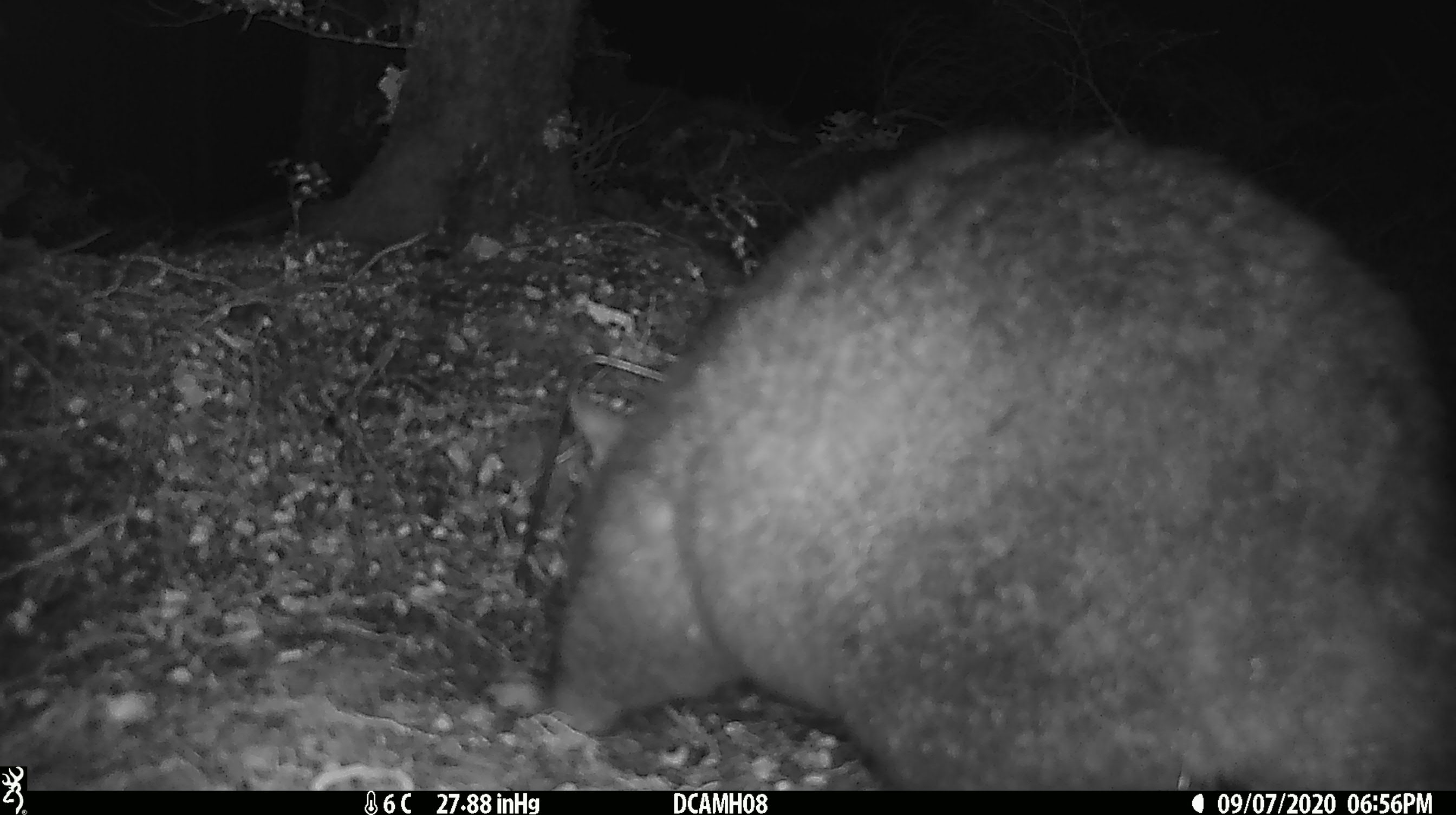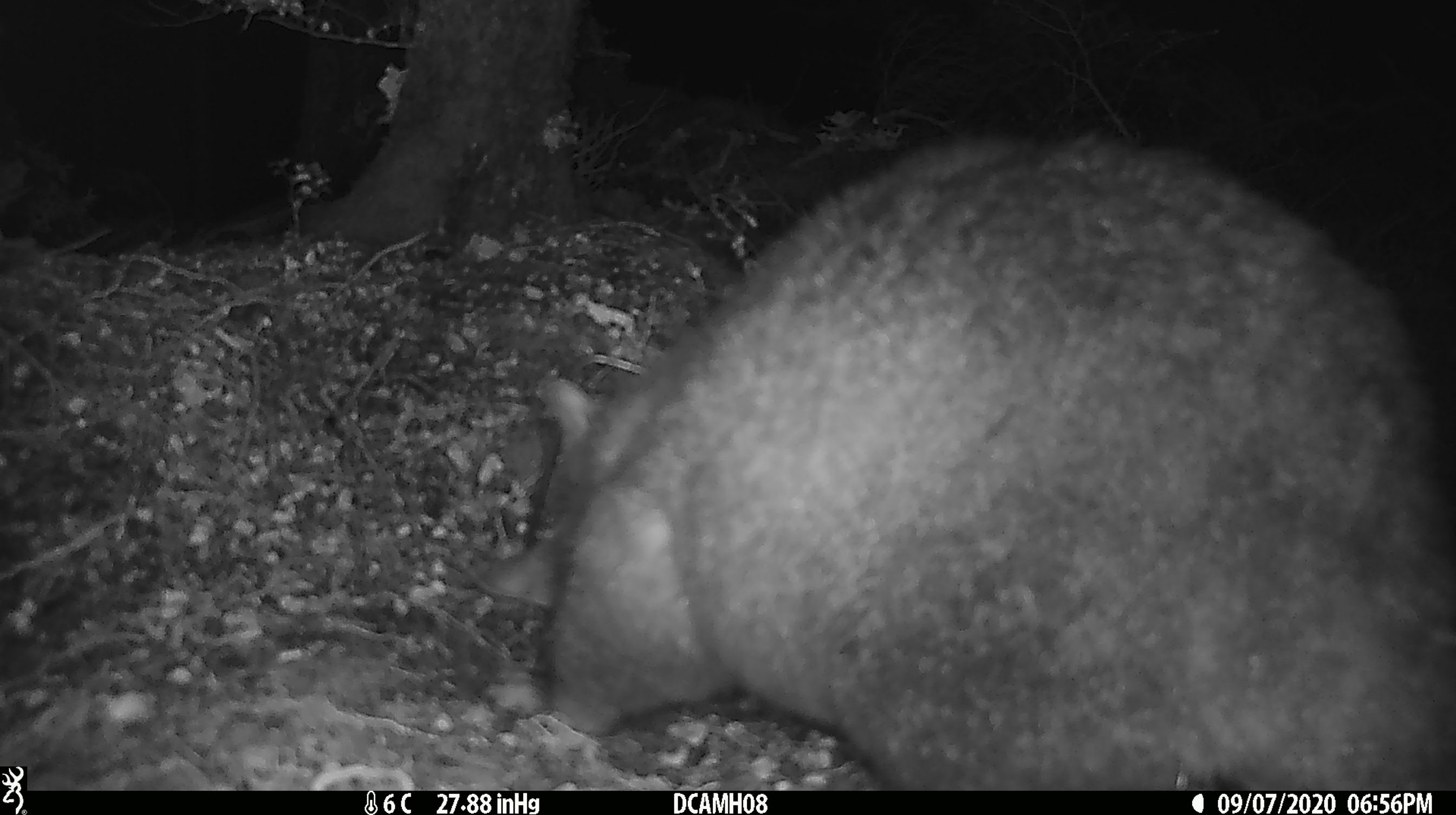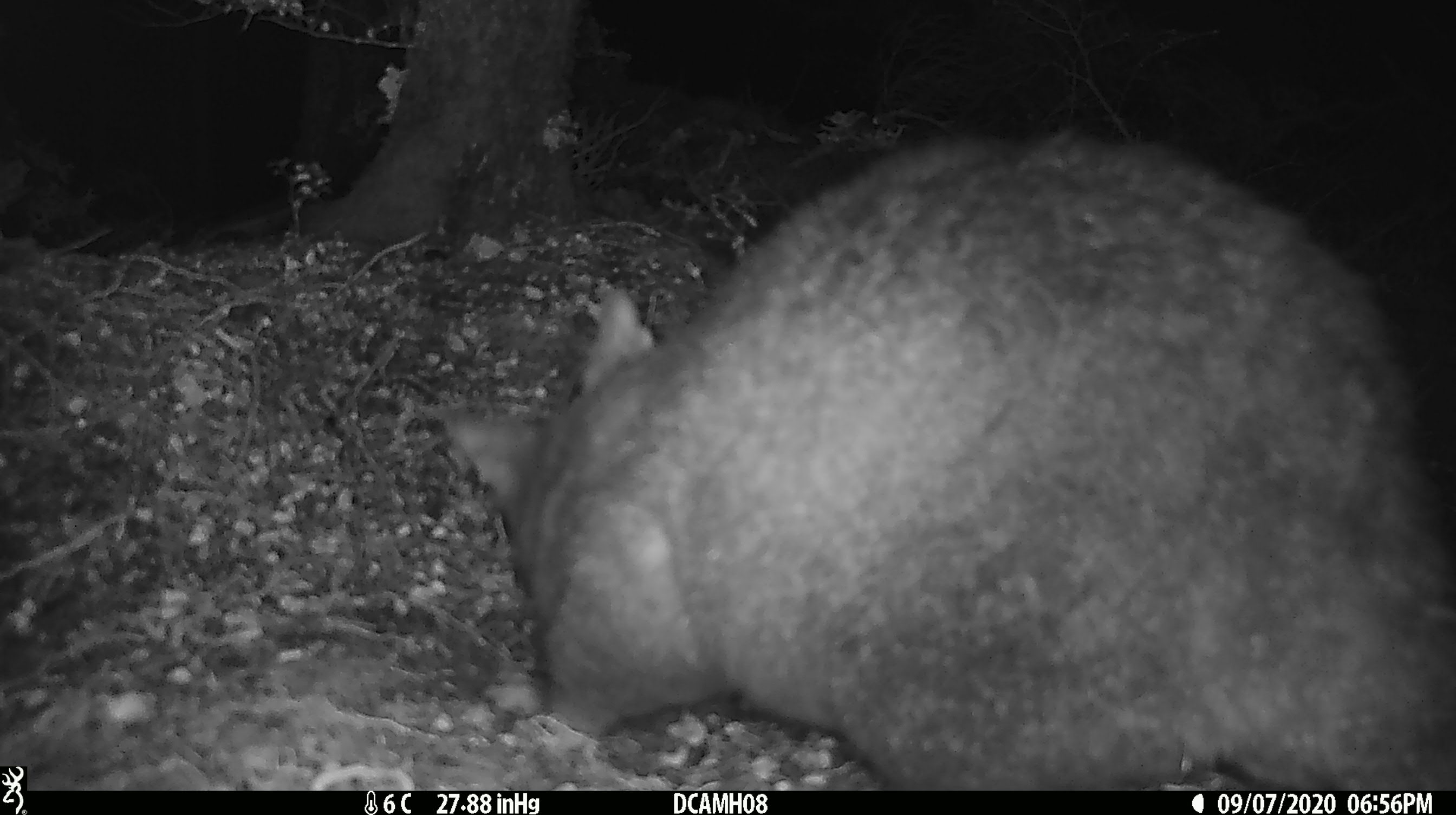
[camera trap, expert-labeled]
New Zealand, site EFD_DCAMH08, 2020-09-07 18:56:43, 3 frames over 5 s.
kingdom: Animalia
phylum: Chordata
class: Mammalia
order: Diprotodontia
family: Phalangeridae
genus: Trichosurus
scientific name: Trichosurus vulpecula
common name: common brushtail possum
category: possum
Possum (common brushtail possum) (Trichosurus vulpecula).